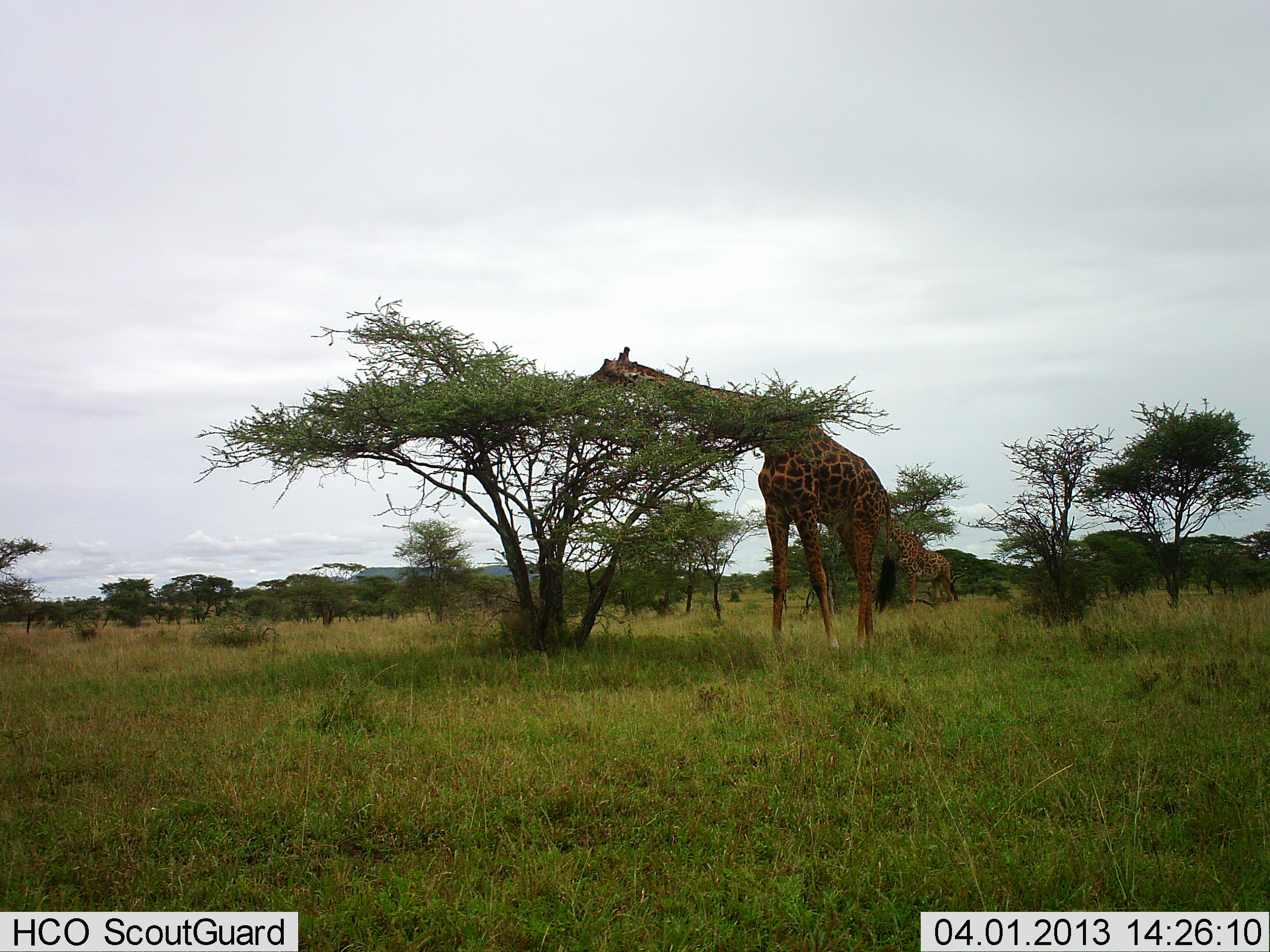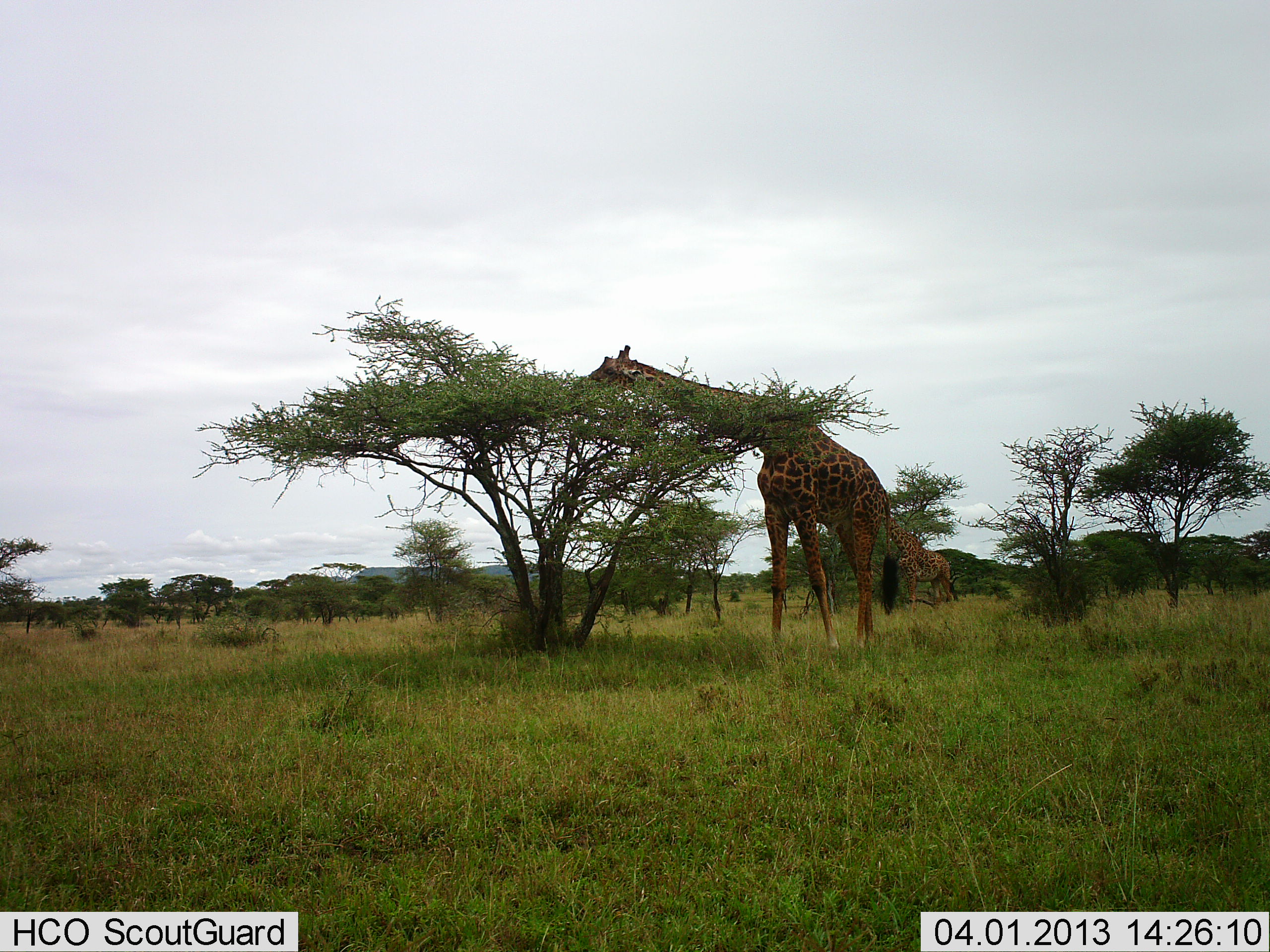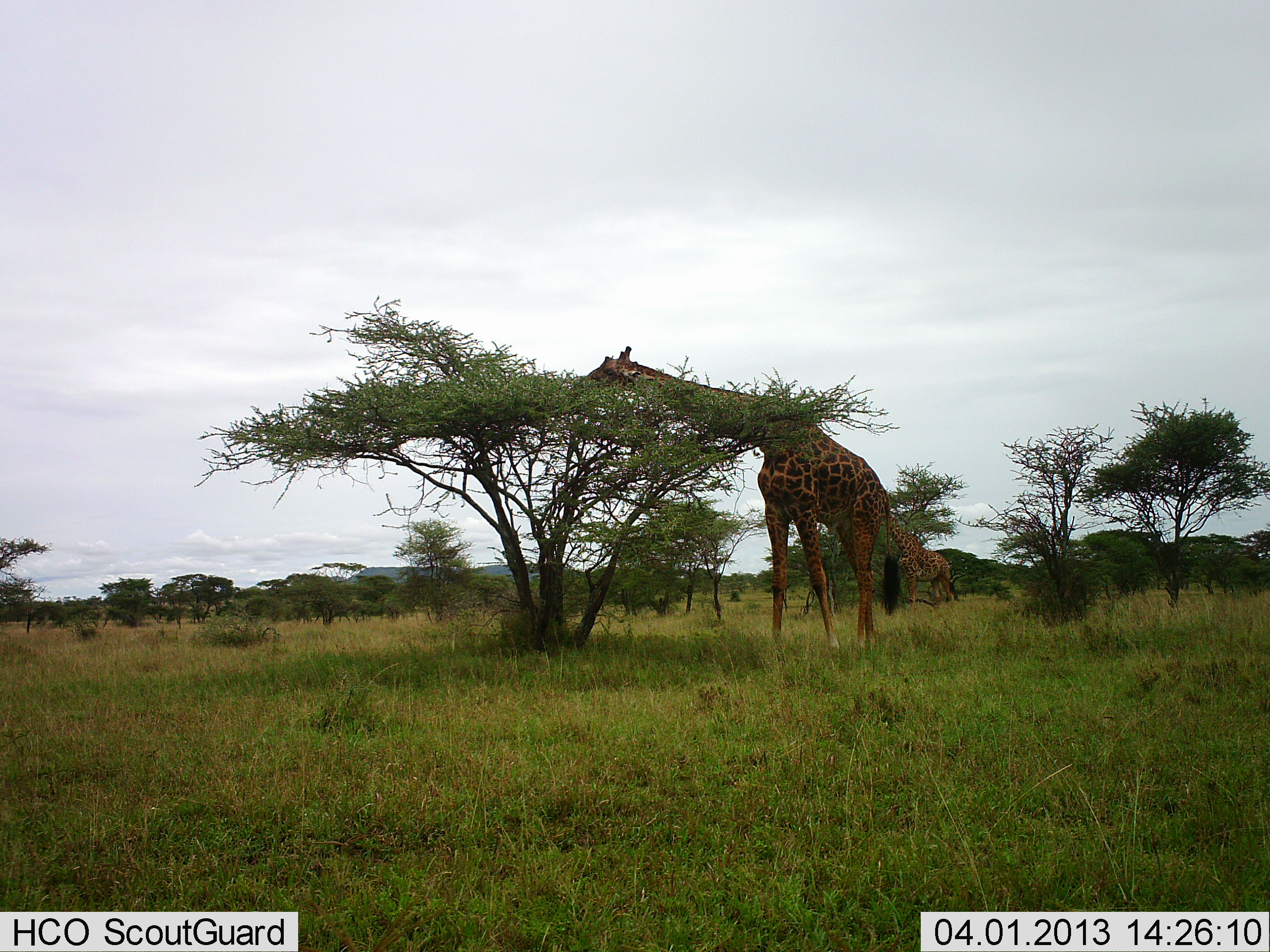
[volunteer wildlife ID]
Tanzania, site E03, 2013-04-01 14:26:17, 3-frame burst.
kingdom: Animalia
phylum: Chordata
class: Mammalia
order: Artiodactyla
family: Giraffidae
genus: Giraffa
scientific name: Giraffa camelopardalis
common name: giraffe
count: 2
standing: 19%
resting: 0%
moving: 4%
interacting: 0%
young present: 0%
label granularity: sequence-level